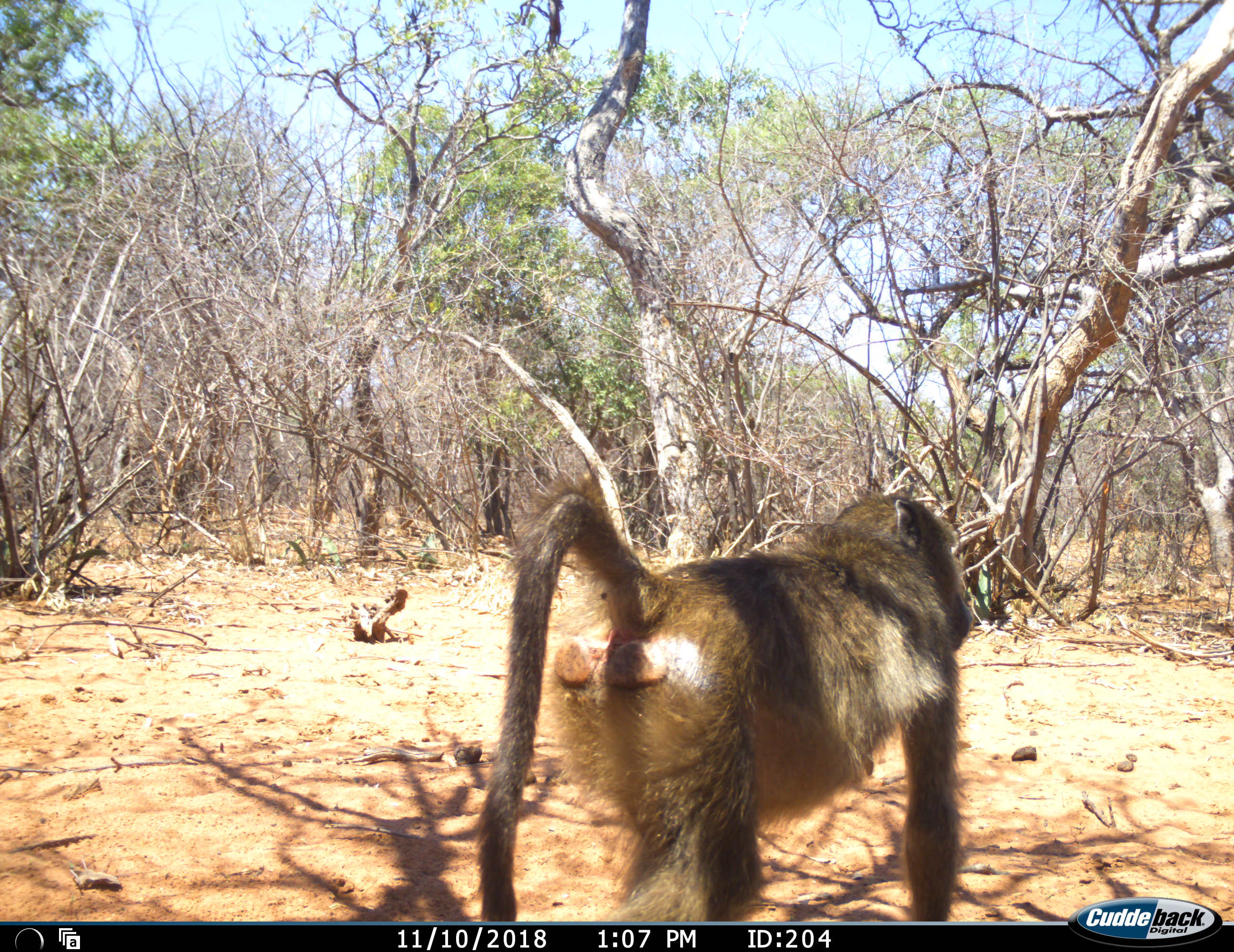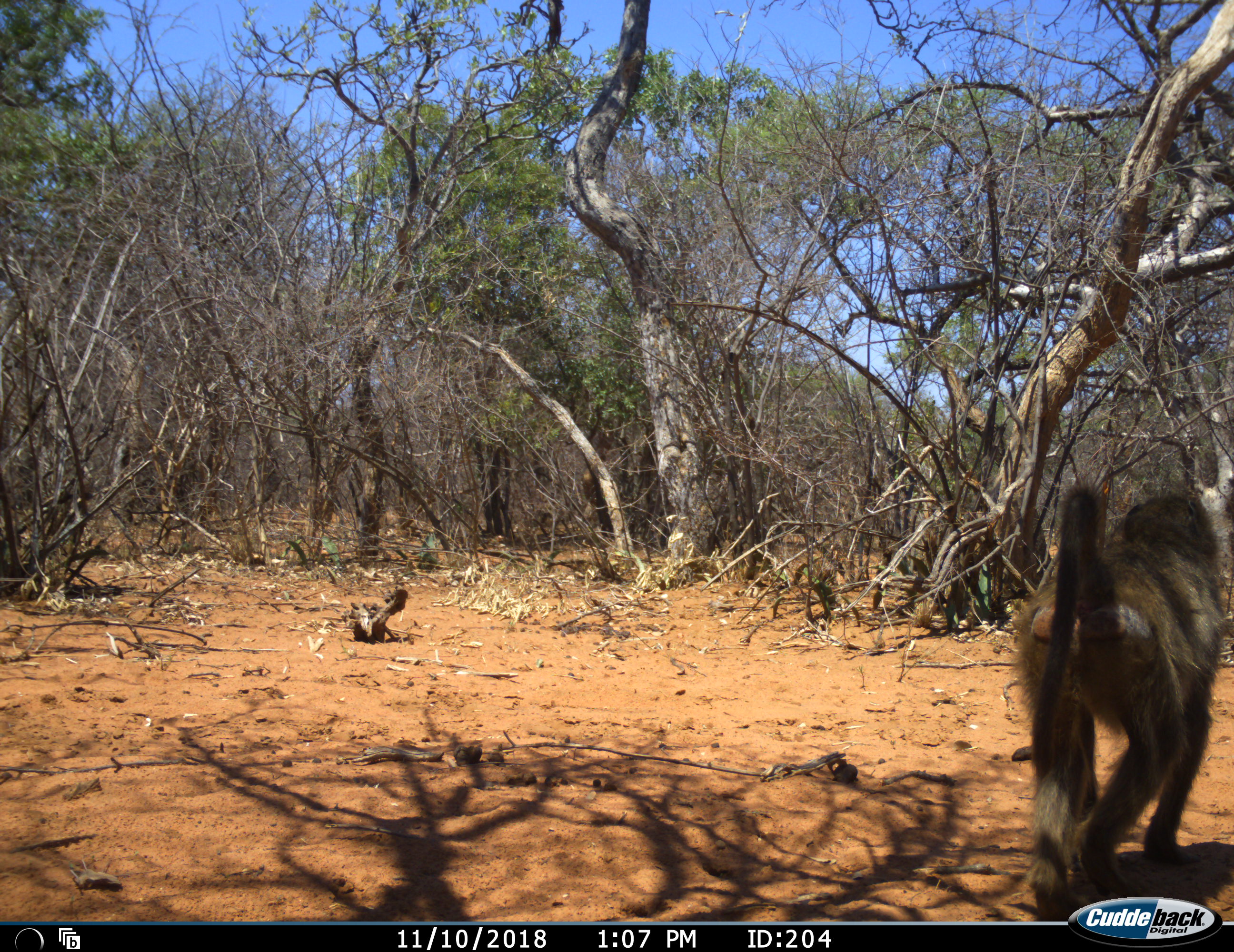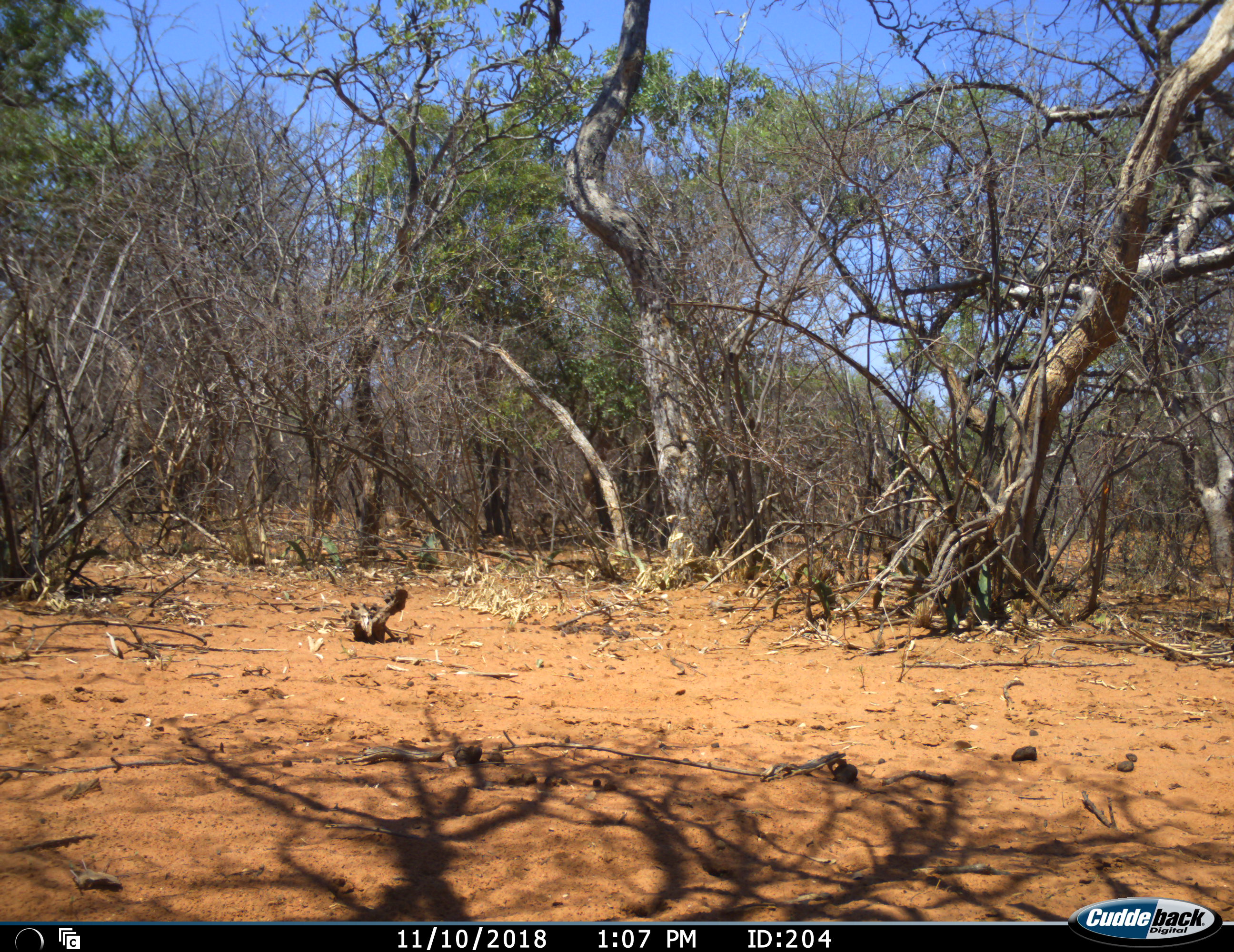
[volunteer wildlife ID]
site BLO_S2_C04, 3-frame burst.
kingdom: Animalia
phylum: Chordata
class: Mammalia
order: Primates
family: Cercopithecidae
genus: Papio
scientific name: Papio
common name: baboon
Baboon (Papio), count 1. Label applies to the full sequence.